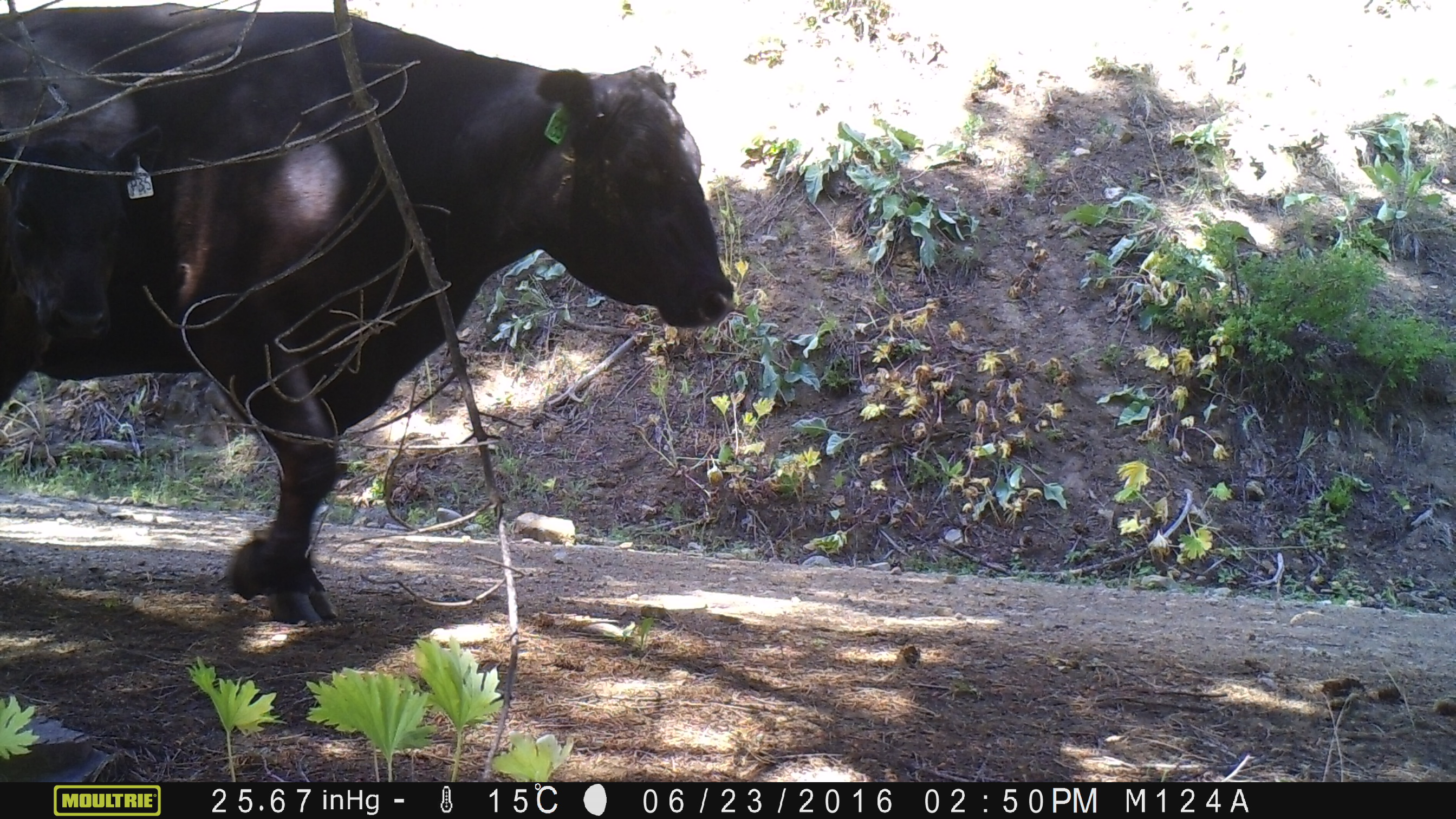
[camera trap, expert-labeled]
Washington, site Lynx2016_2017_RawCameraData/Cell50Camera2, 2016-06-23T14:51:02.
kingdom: Animalia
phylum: Chordata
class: Mammalia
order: Artiodactyla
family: Bovidae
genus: Bos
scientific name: Bos taurus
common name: domestic cattle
Domestic cattle (Bos taurus). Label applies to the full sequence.